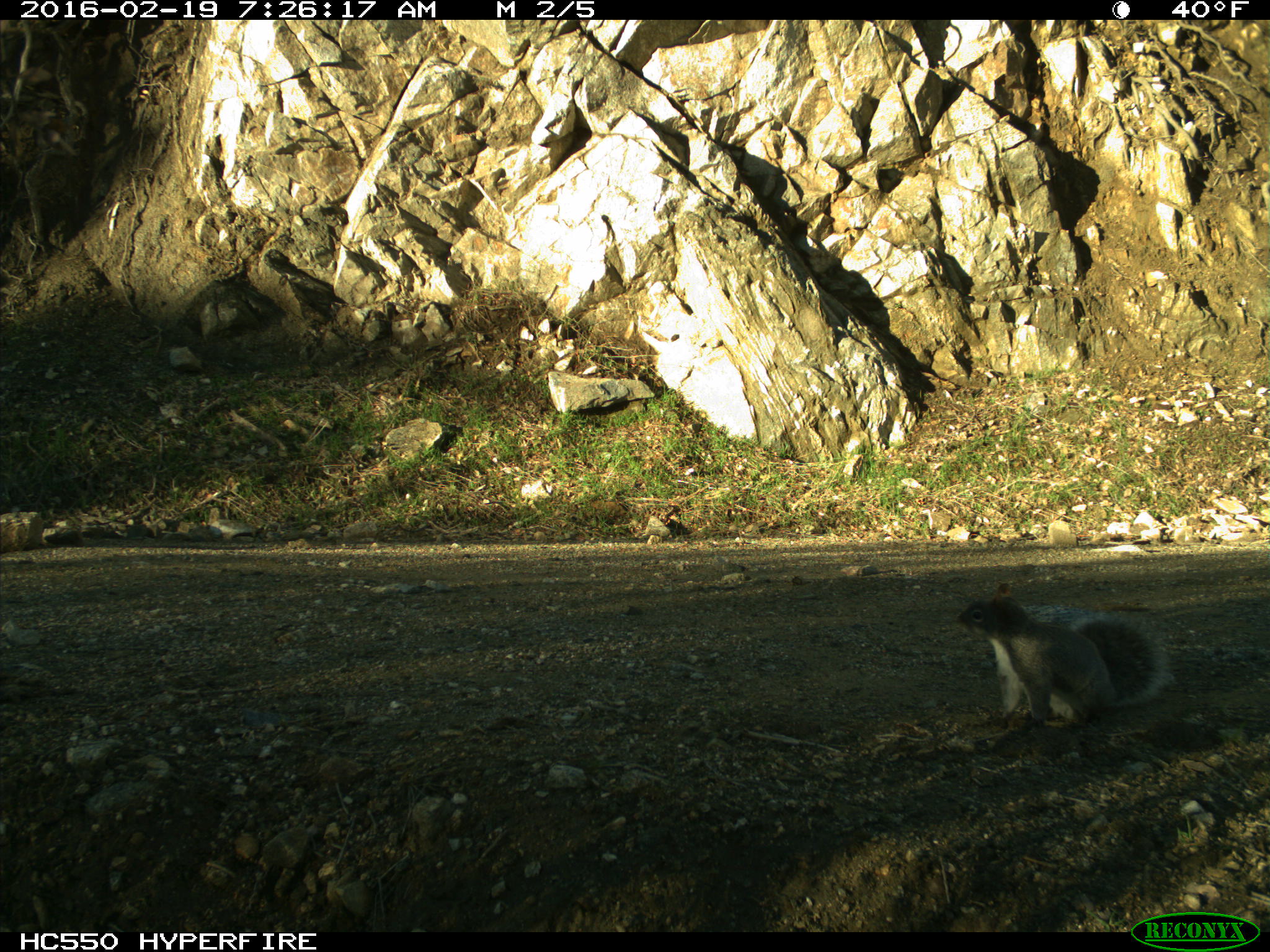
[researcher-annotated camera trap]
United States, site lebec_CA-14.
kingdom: Animalia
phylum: Chordata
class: Mammalia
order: Rodentia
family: Sciuridae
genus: Sciurus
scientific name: Sciurus carolinensis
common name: eastern gray squirrel